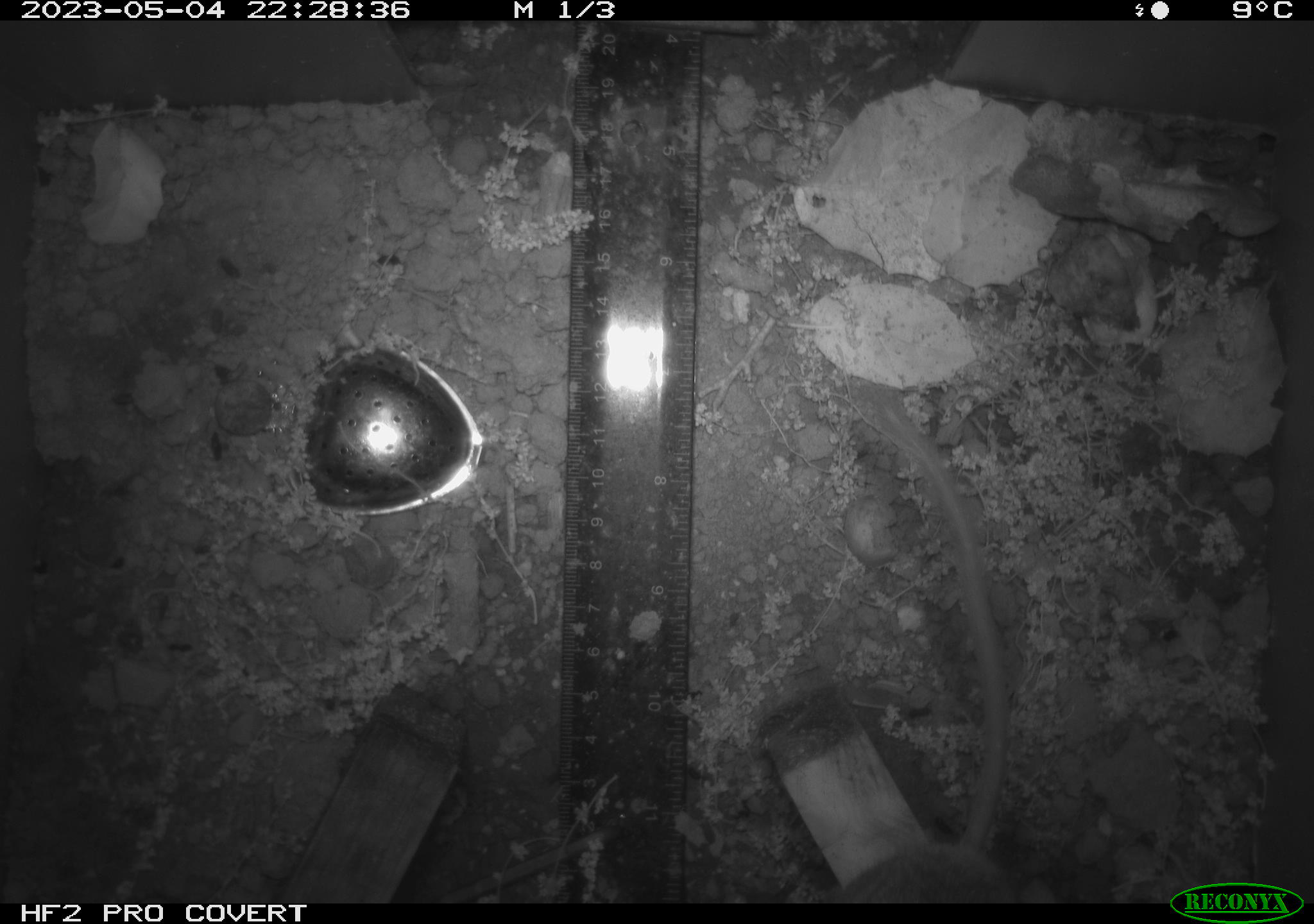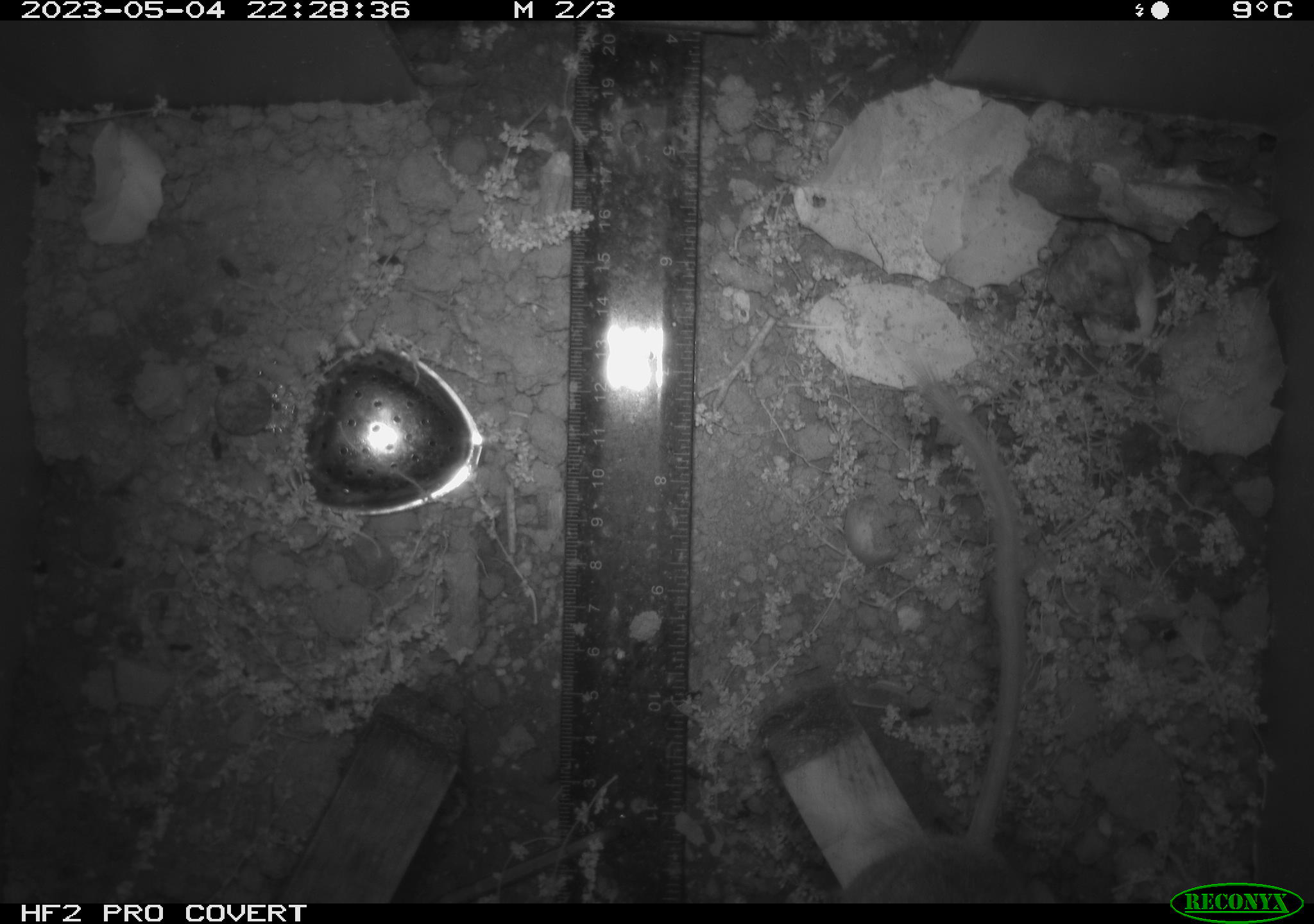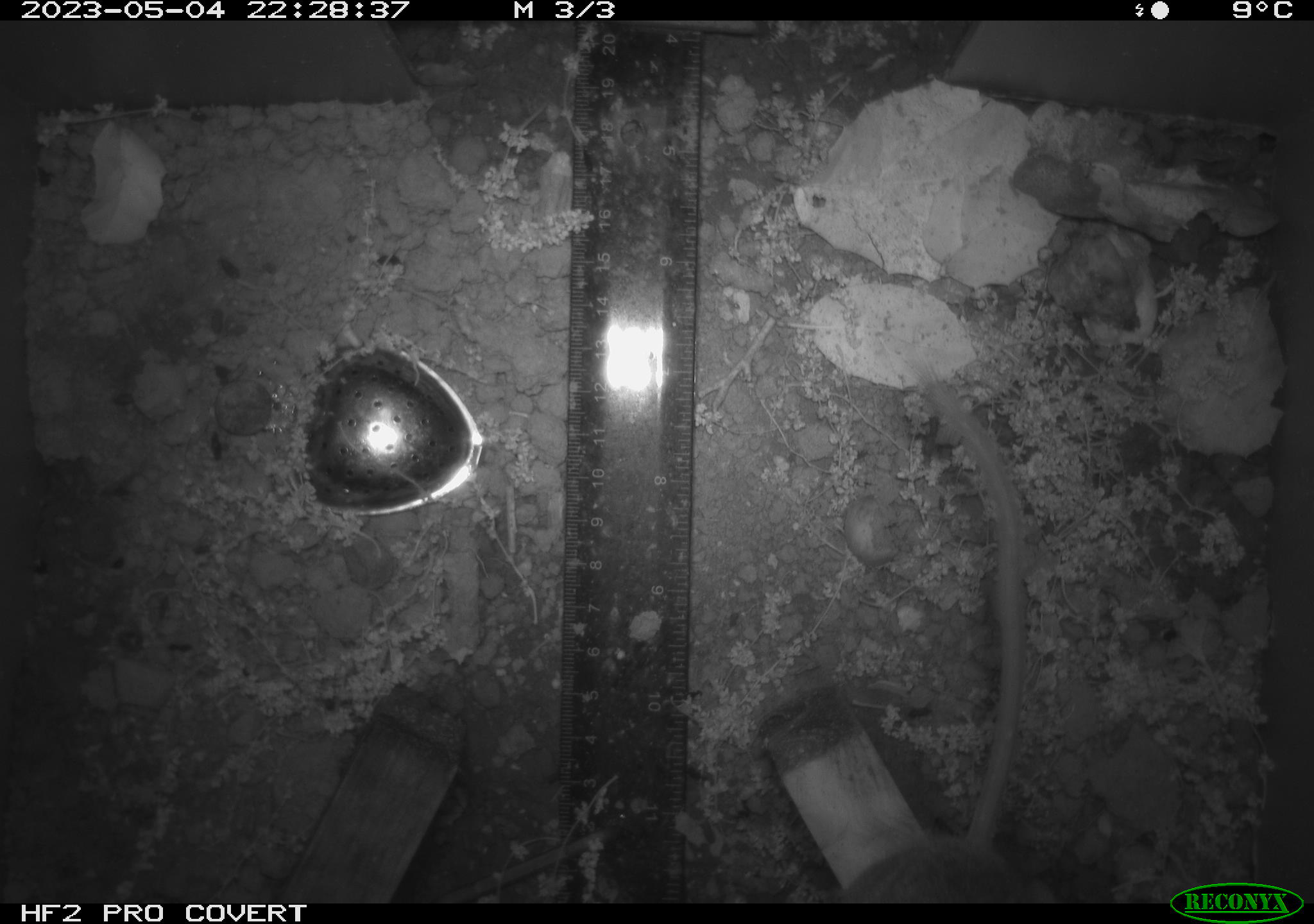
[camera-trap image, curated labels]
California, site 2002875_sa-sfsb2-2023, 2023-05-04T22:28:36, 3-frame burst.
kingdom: Animalia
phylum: Chordata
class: Mammalia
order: Rodentia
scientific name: Rodentia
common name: mouse species